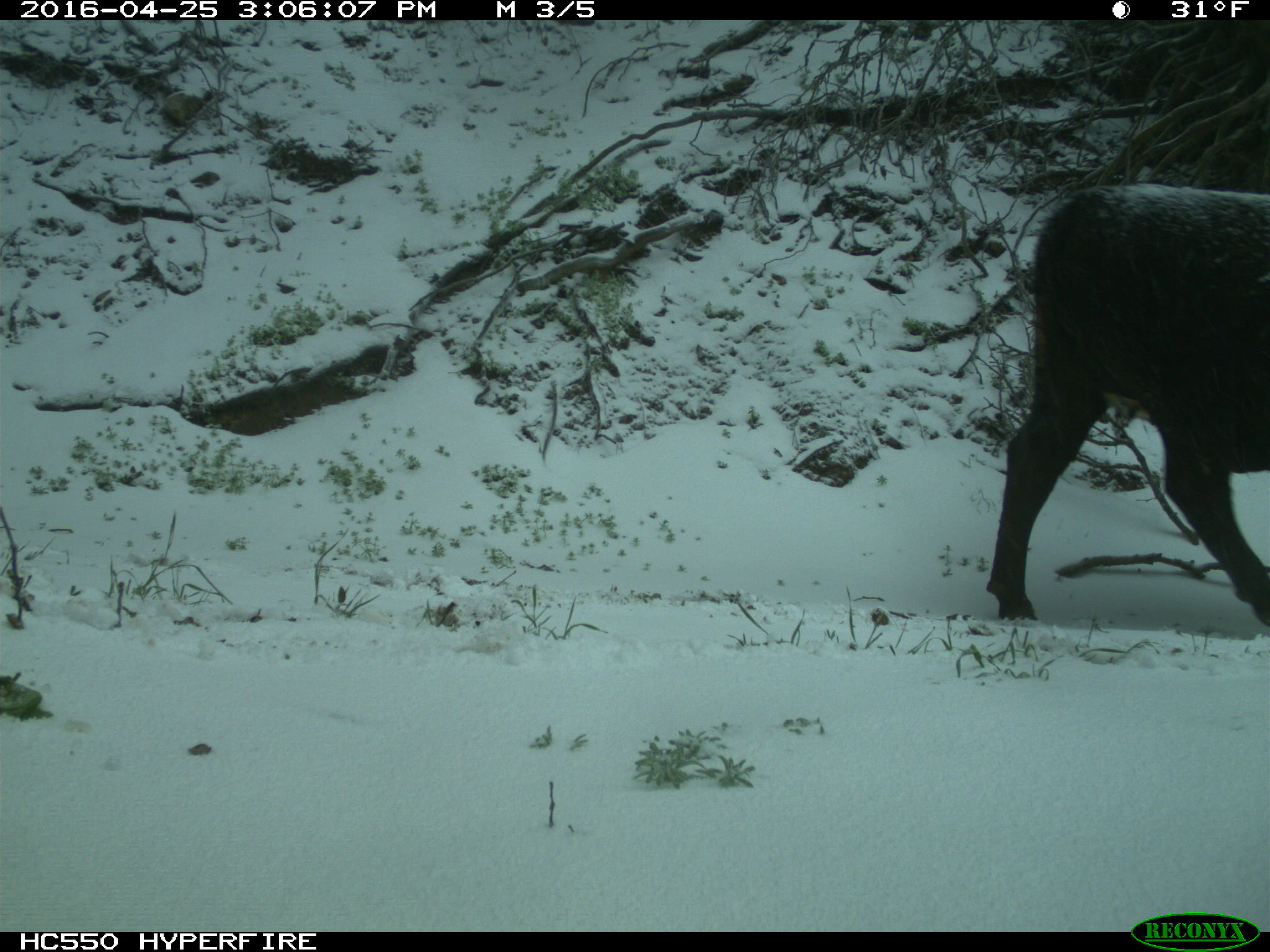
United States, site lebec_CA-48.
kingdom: Animalia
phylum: Chordata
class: Mammalia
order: Artiodactyla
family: Bovidae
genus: Bos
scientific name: Bos taurus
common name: domestic cow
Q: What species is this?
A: Bos taurus (domestic cow).